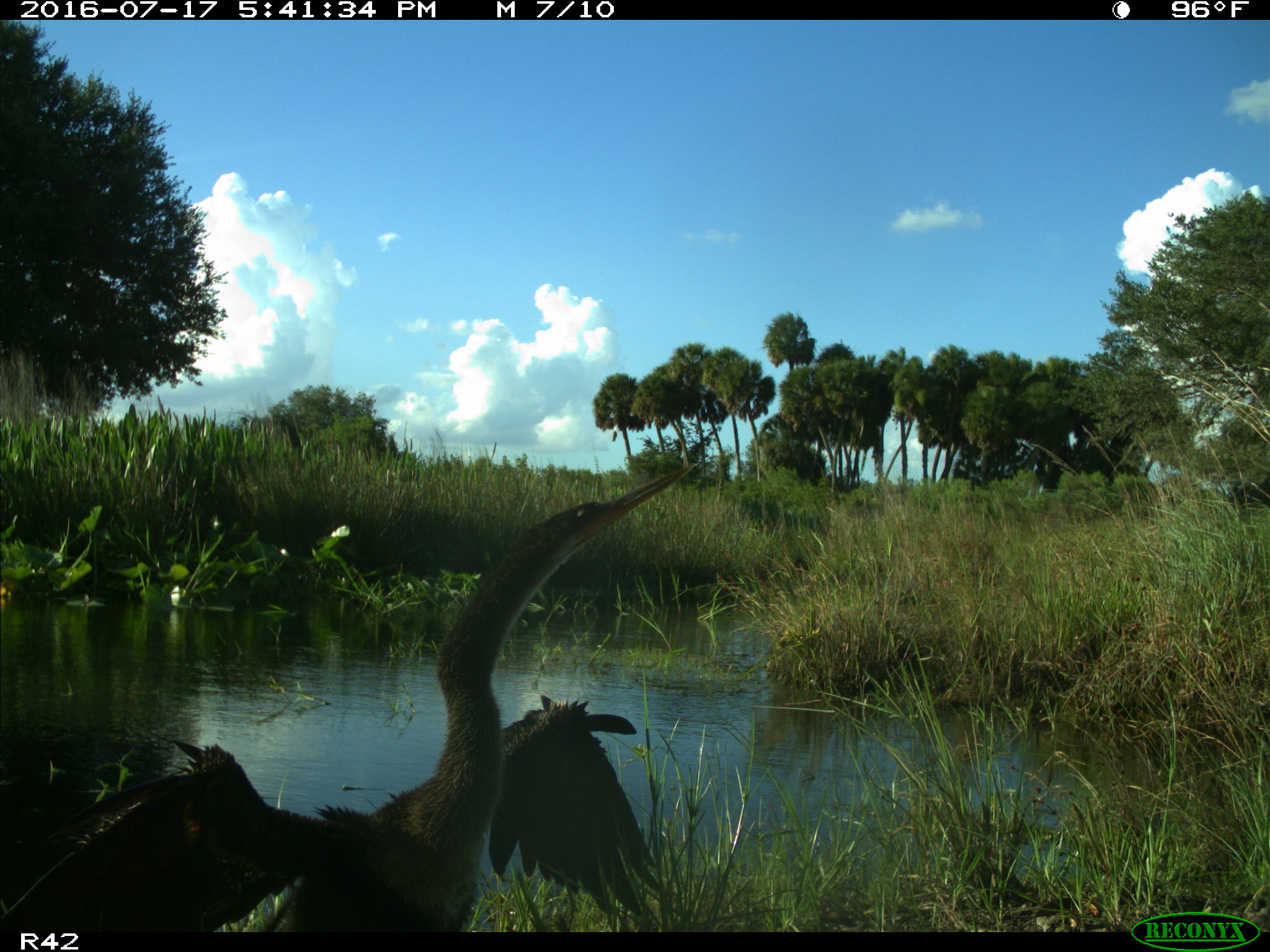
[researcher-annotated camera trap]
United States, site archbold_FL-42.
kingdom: Animalia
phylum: Chordata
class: Aves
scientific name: Aves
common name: birds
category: unidentified bird